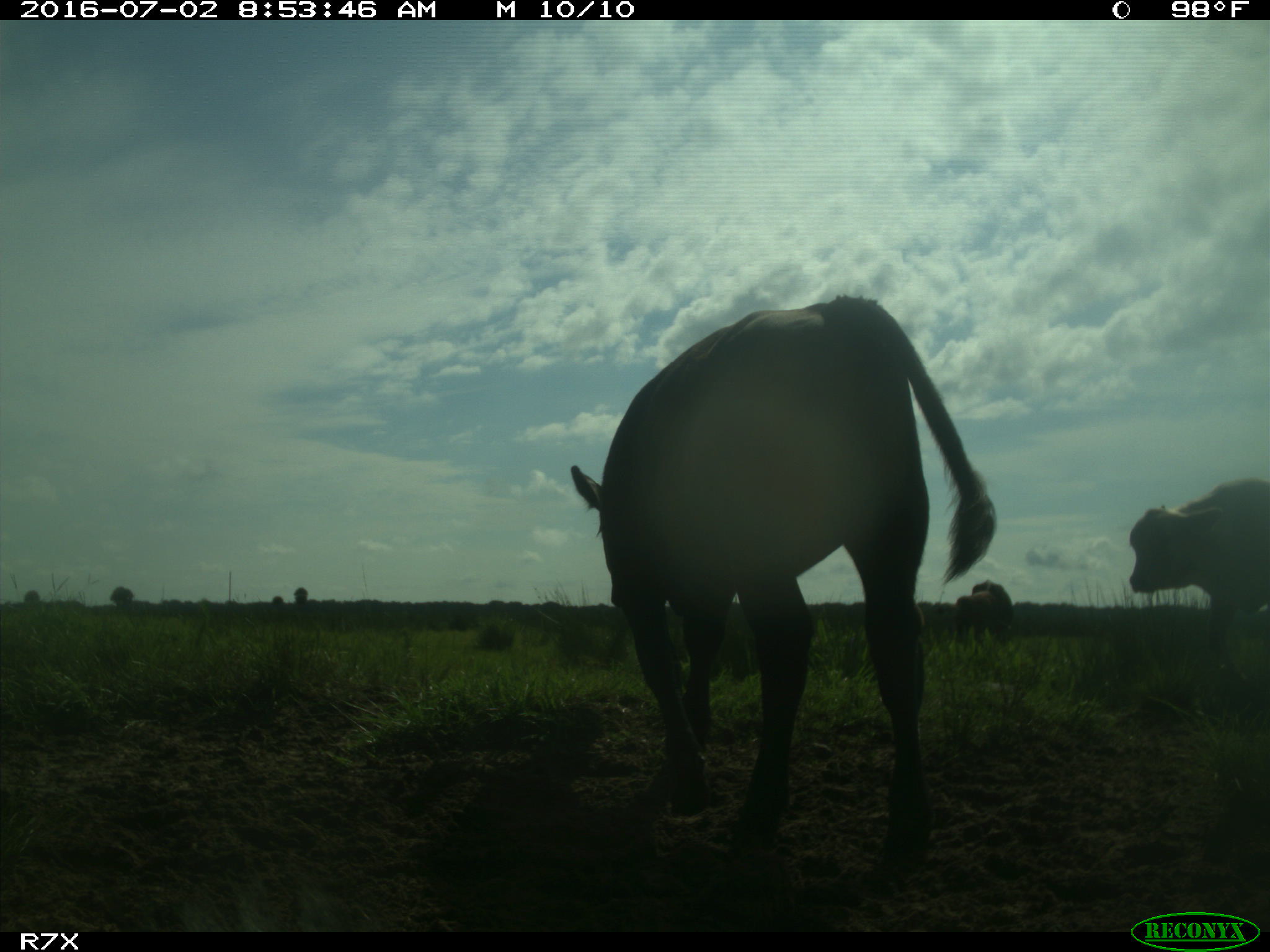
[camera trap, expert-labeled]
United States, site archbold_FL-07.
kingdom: Animalia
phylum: Chordata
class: Mammalia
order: Artiodactyla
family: Bovidae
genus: Bos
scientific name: Bos taurus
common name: domestic cow